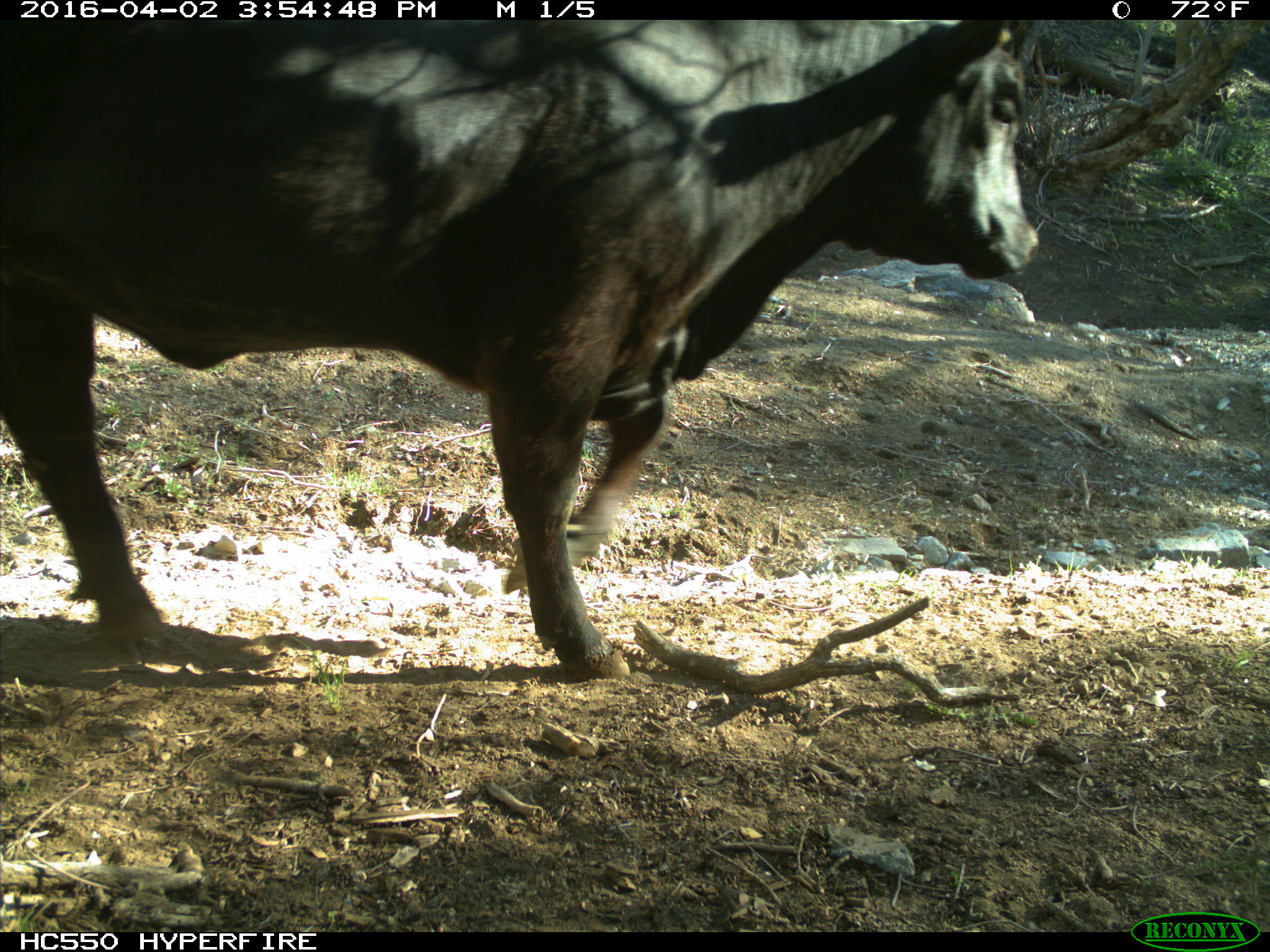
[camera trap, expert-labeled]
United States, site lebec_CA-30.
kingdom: Animalia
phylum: Chordata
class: Mammalia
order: Artiodactyla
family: Bovidae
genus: Bos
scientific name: Bos taurus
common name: domestic cow